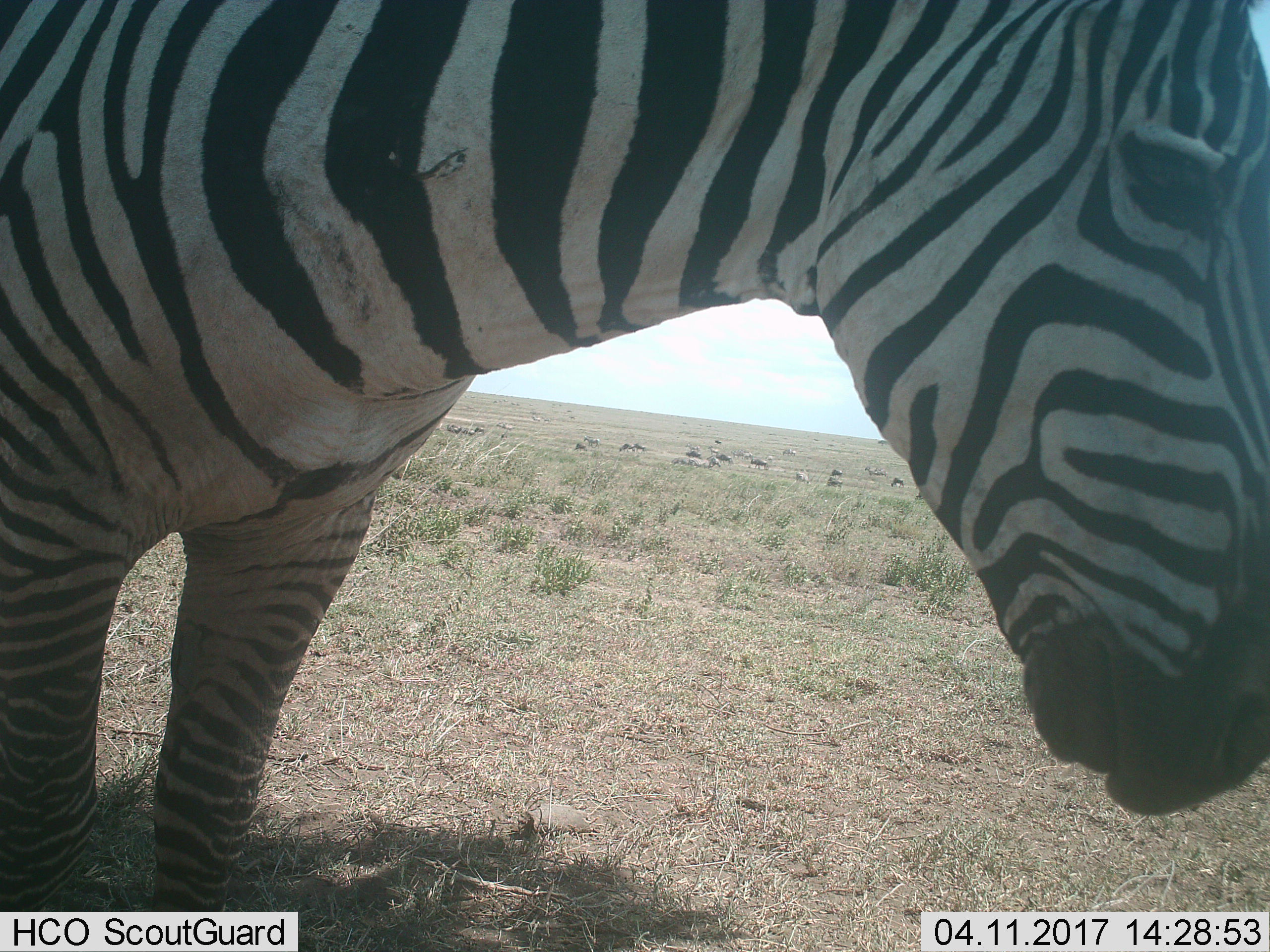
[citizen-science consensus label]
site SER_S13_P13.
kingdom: Animalia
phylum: Chordata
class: Mammalia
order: Perissodactyla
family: Equidae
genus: Equus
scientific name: Equus quagga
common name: plains zebra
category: zebraplains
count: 3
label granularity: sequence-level